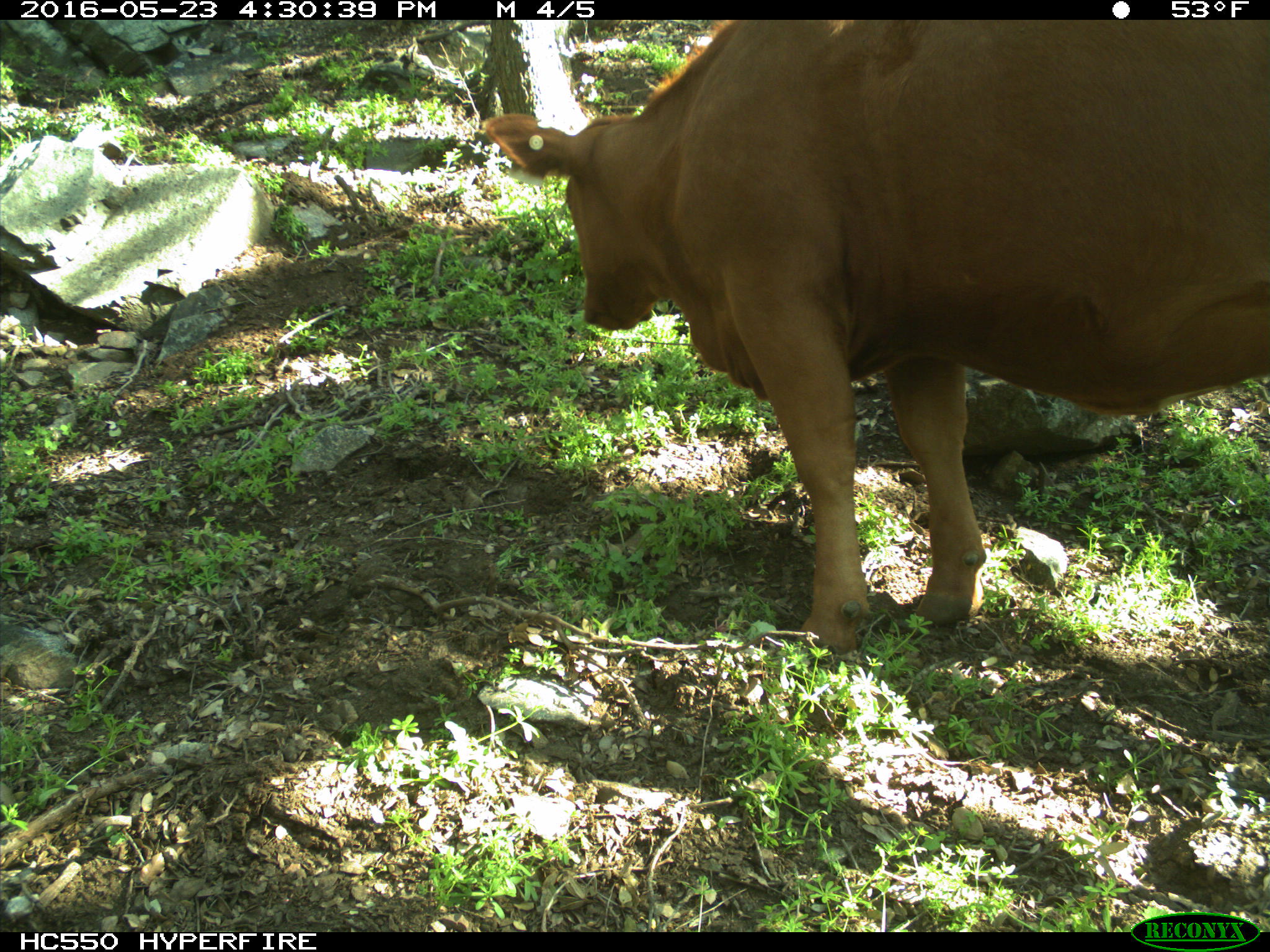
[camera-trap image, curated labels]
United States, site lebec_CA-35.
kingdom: Animalia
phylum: Chordata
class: Mammalia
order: Artiodactyla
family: Bovidae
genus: Bos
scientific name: Bos taurus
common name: domestic cow